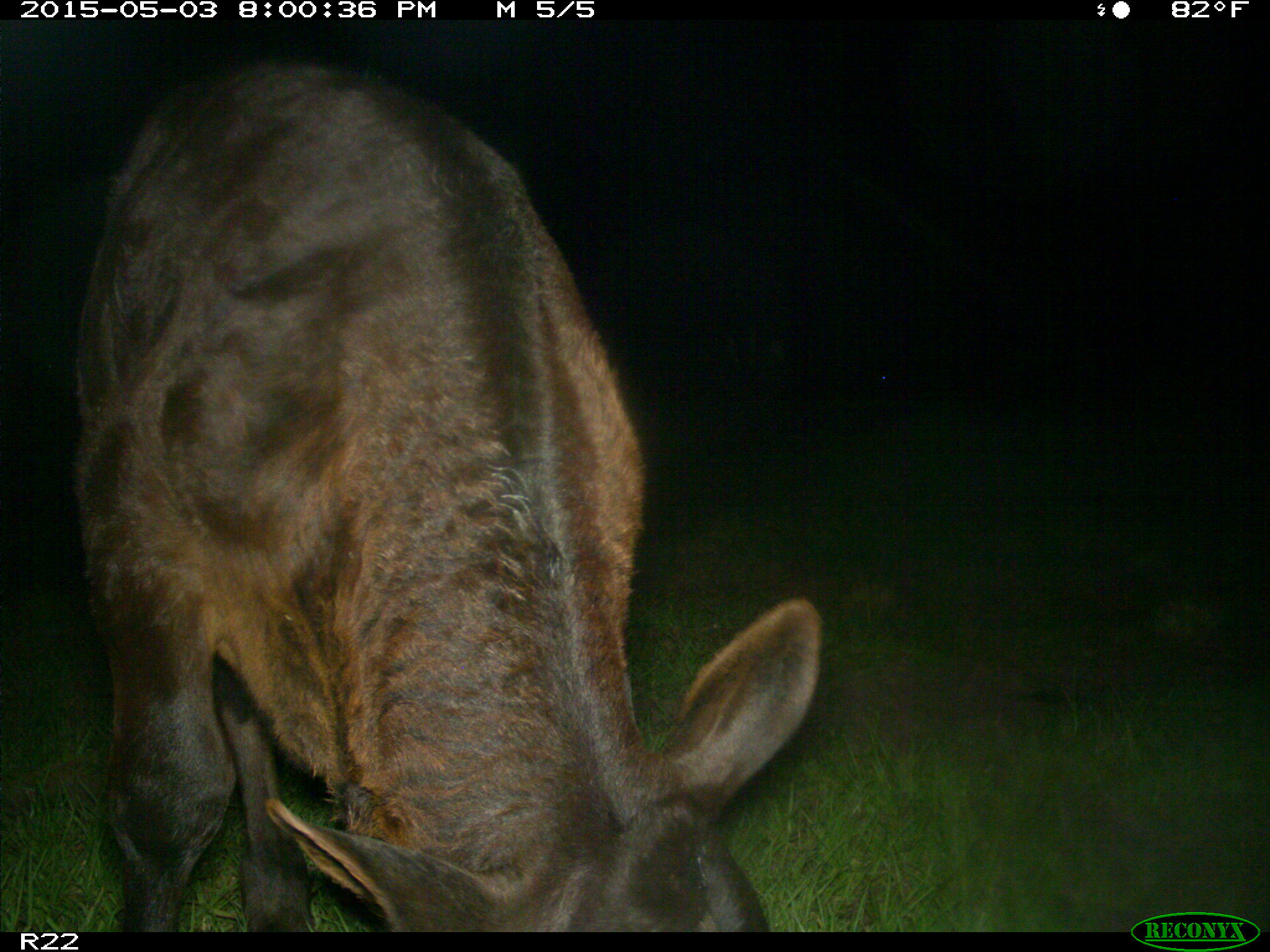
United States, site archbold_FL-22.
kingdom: Animalia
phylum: Chordata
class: Mammalia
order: Artiodactyla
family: Bovidae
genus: Bos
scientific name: Bos taurus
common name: domestic cow